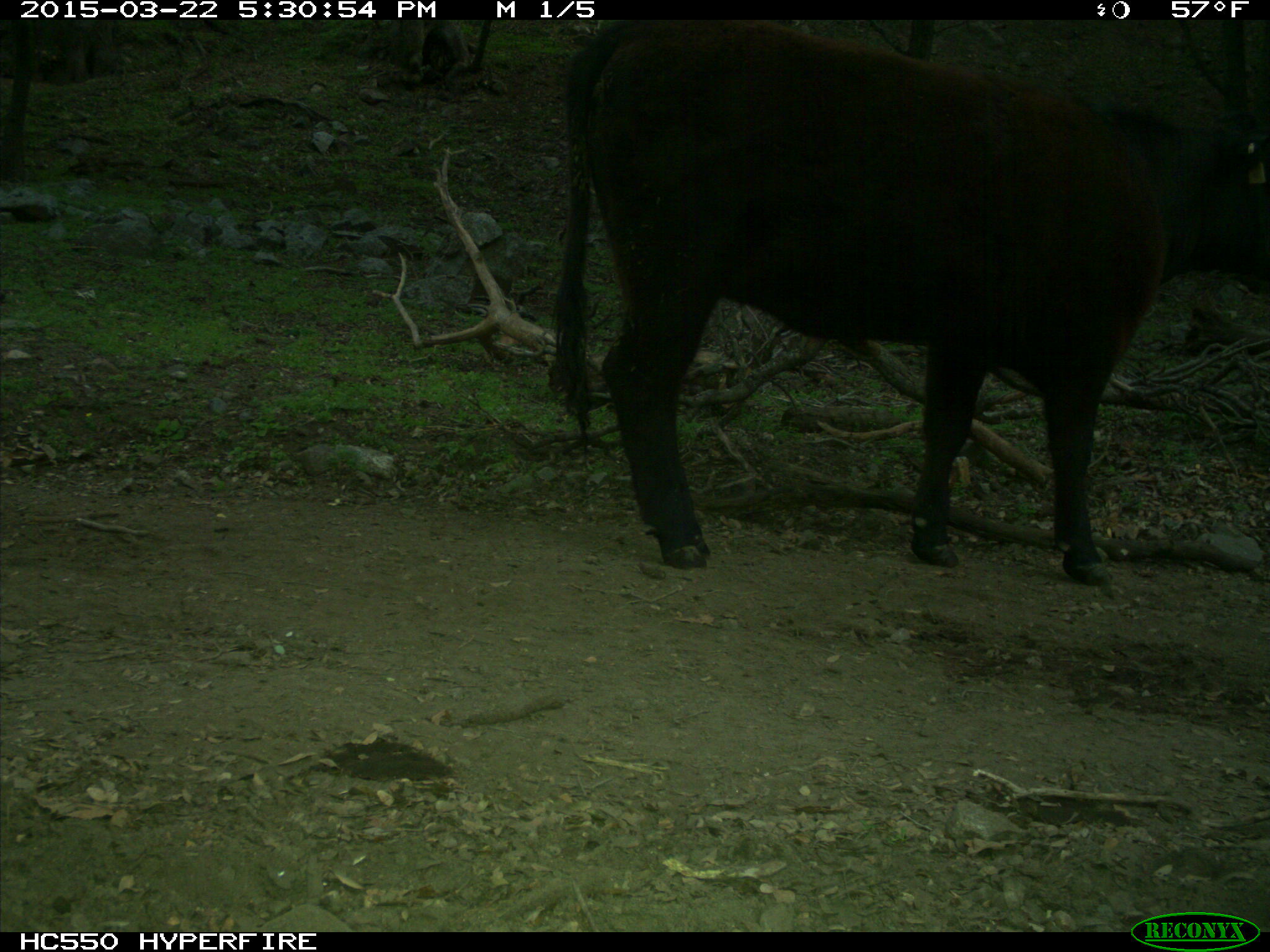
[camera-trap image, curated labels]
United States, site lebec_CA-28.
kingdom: Animalia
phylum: Chordata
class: Mammalia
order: Artiodactyla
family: Bovidae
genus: Bos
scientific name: Bos taurus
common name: domestic cow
Bos taurus (domestic cow).